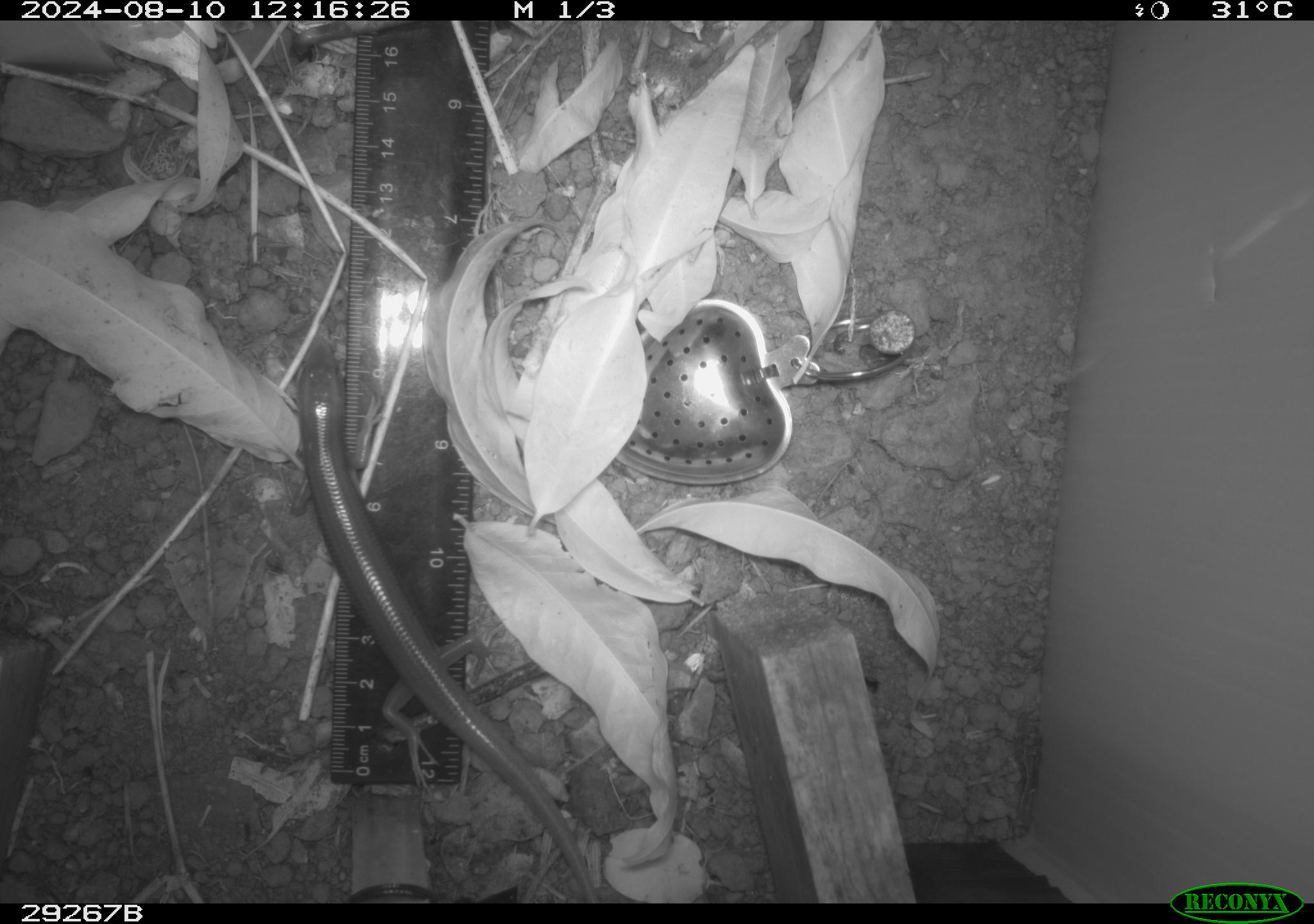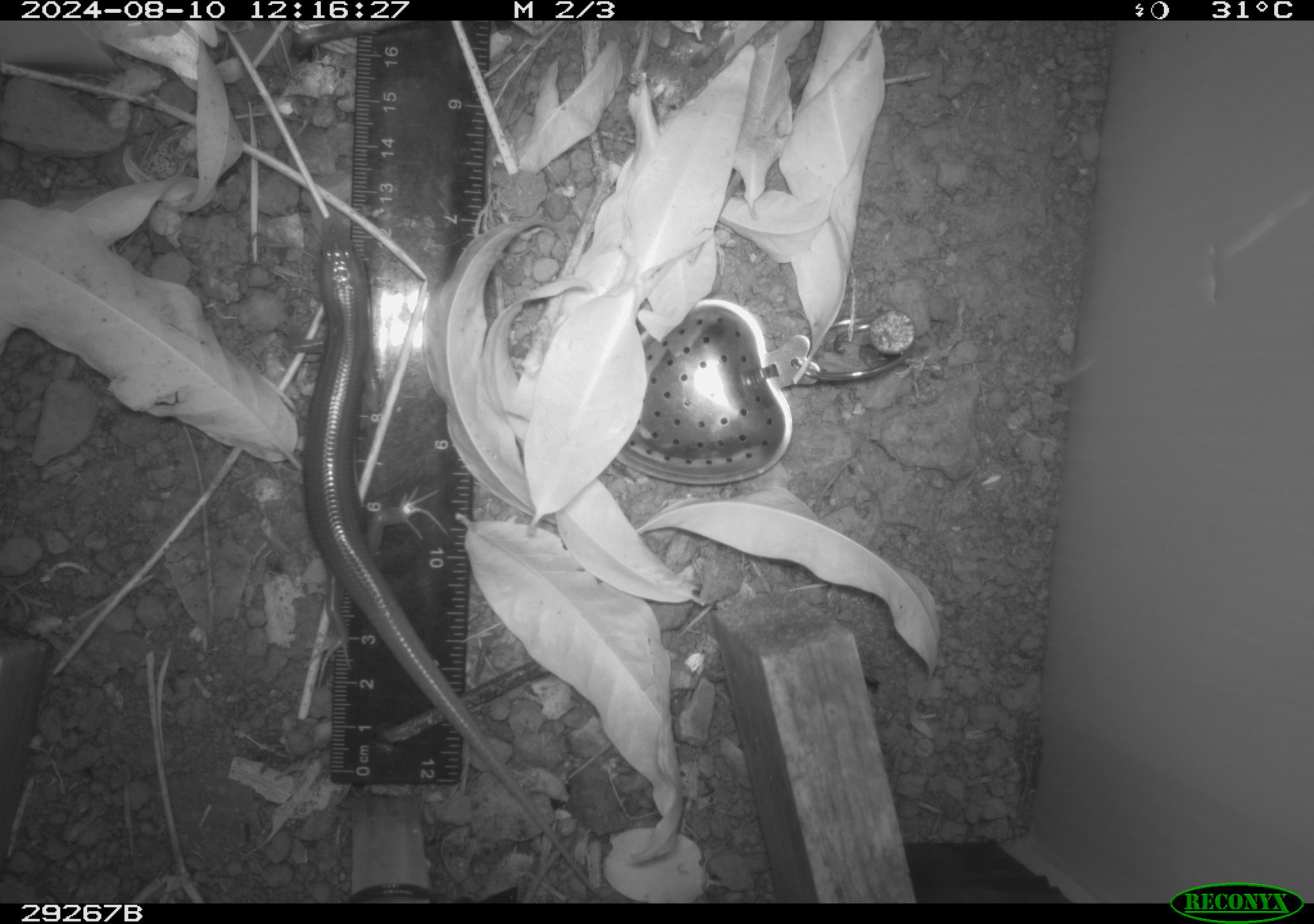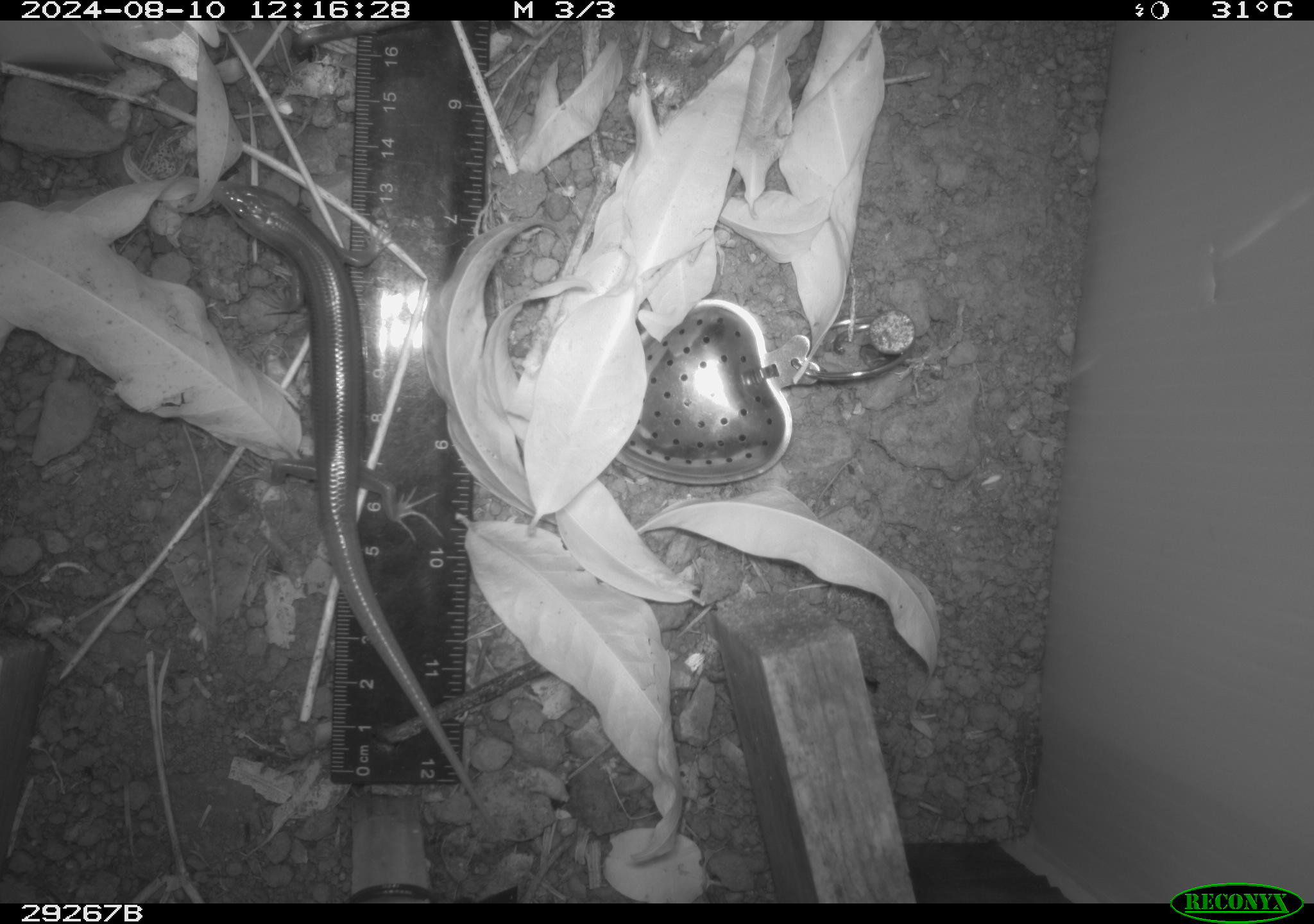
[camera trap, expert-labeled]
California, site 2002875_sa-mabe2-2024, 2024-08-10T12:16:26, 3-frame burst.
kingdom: Animalia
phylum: Chordata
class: Reptilia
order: Squamata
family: Scincidae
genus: Plestiodon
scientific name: Plestiodon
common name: blue-tailed skinks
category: plestiodon species